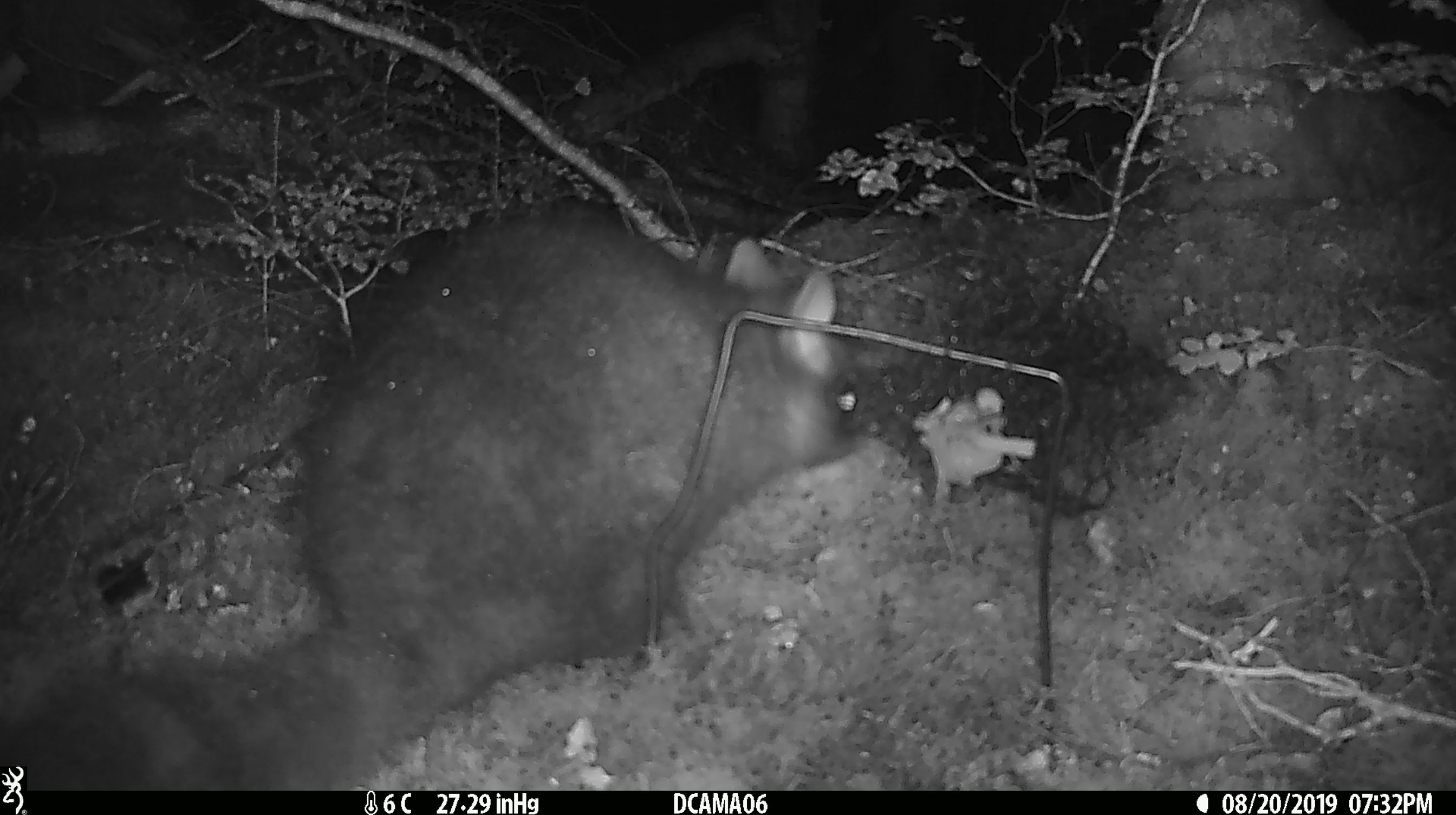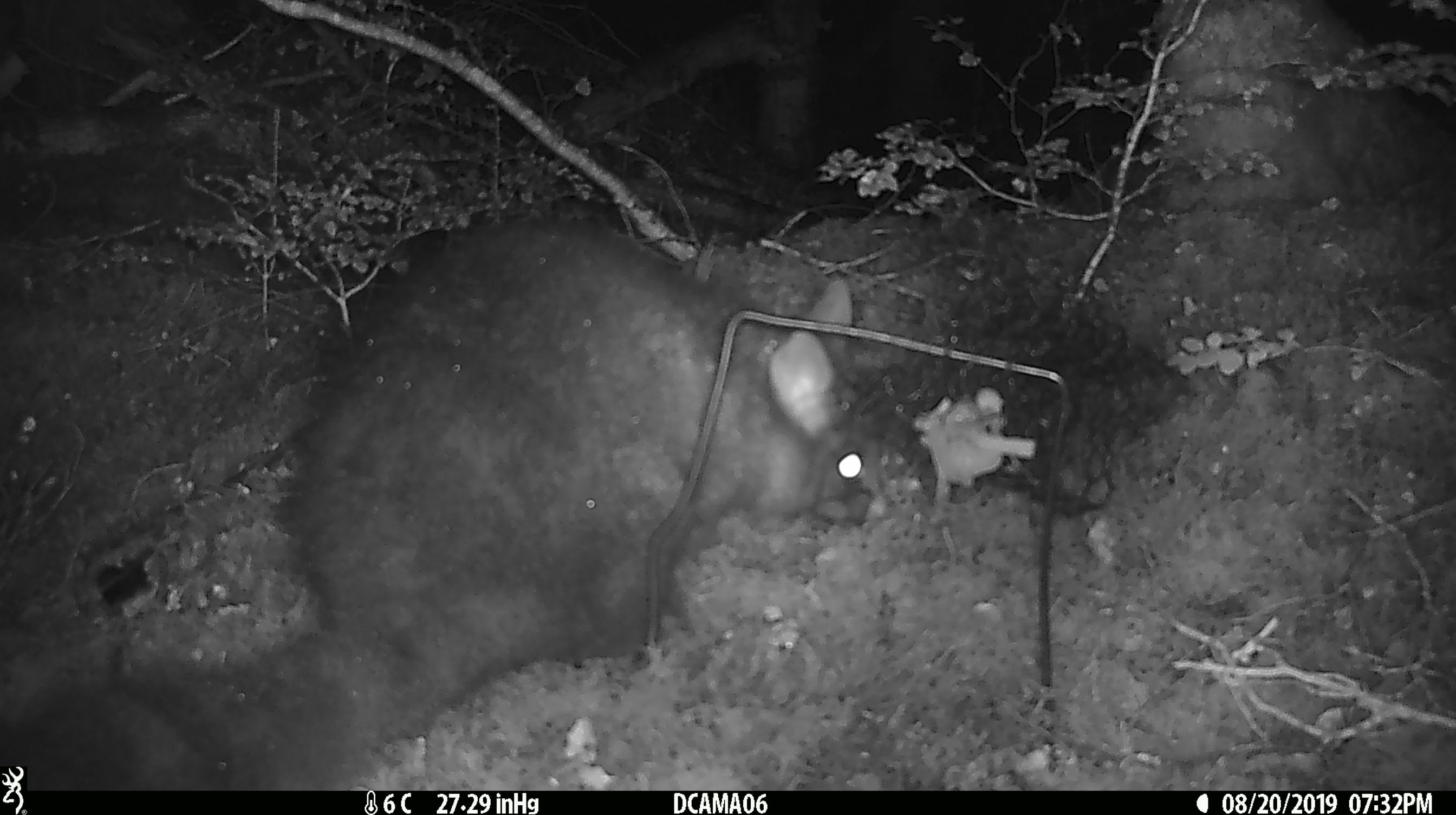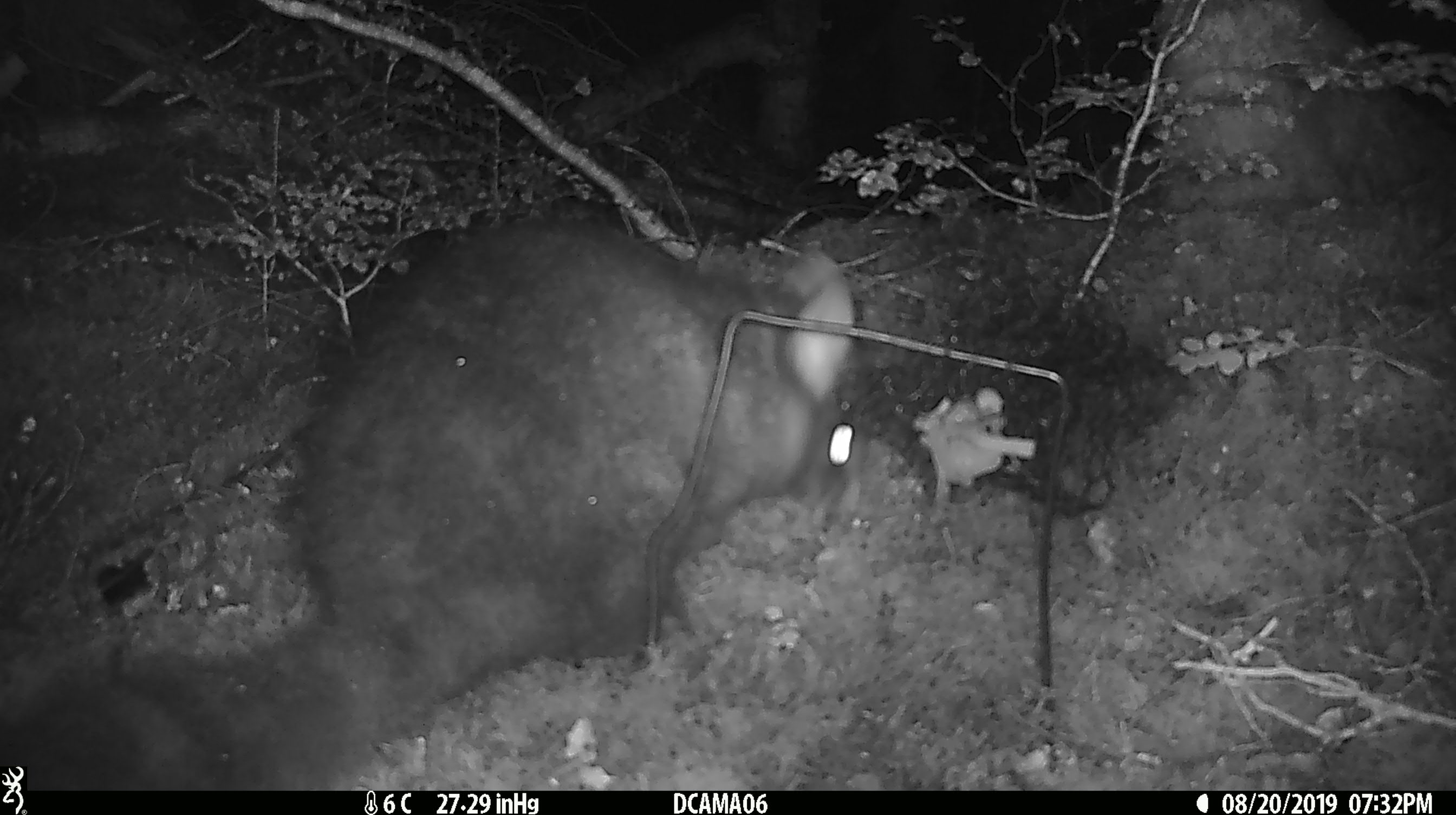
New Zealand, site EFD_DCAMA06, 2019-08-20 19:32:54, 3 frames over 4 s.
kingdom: Animalia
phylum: Chordata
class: Mammalia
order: Diprotodontia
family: Phalangeridae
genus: Trichosurus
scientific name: Trichosurus vulpecula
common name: common brushtail possum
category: possum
Possum (common brushtail possum) (Trichosurus vulpecula).